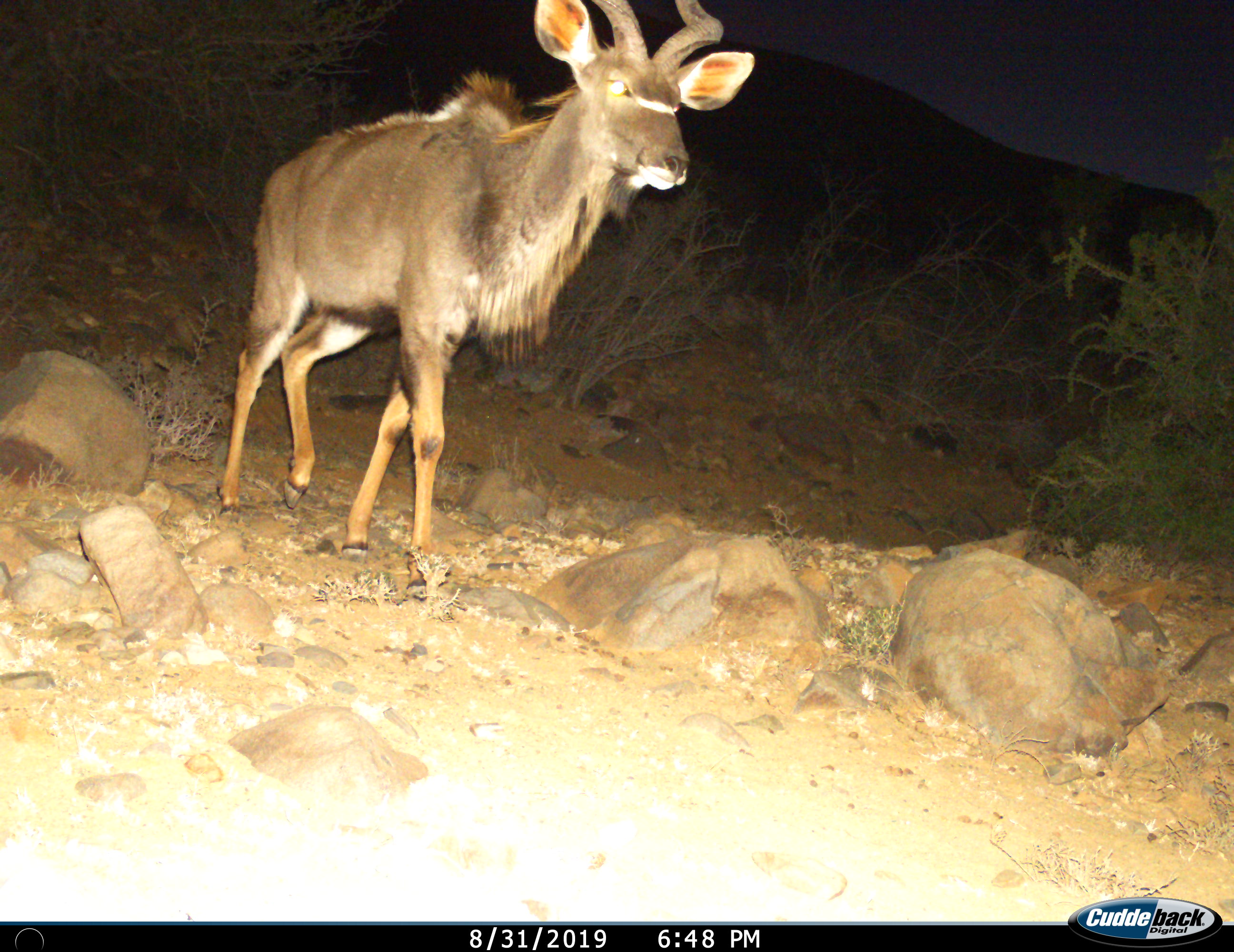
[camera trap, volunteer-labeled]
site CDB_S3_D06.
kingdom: Animalia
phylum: Chordata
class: Mammalia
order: Artiodactyla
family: Bovidae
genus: Tragelaphus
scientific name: Tragelaphus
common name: kudu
Kudu (Tragelaphus), count 1. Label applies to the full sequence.